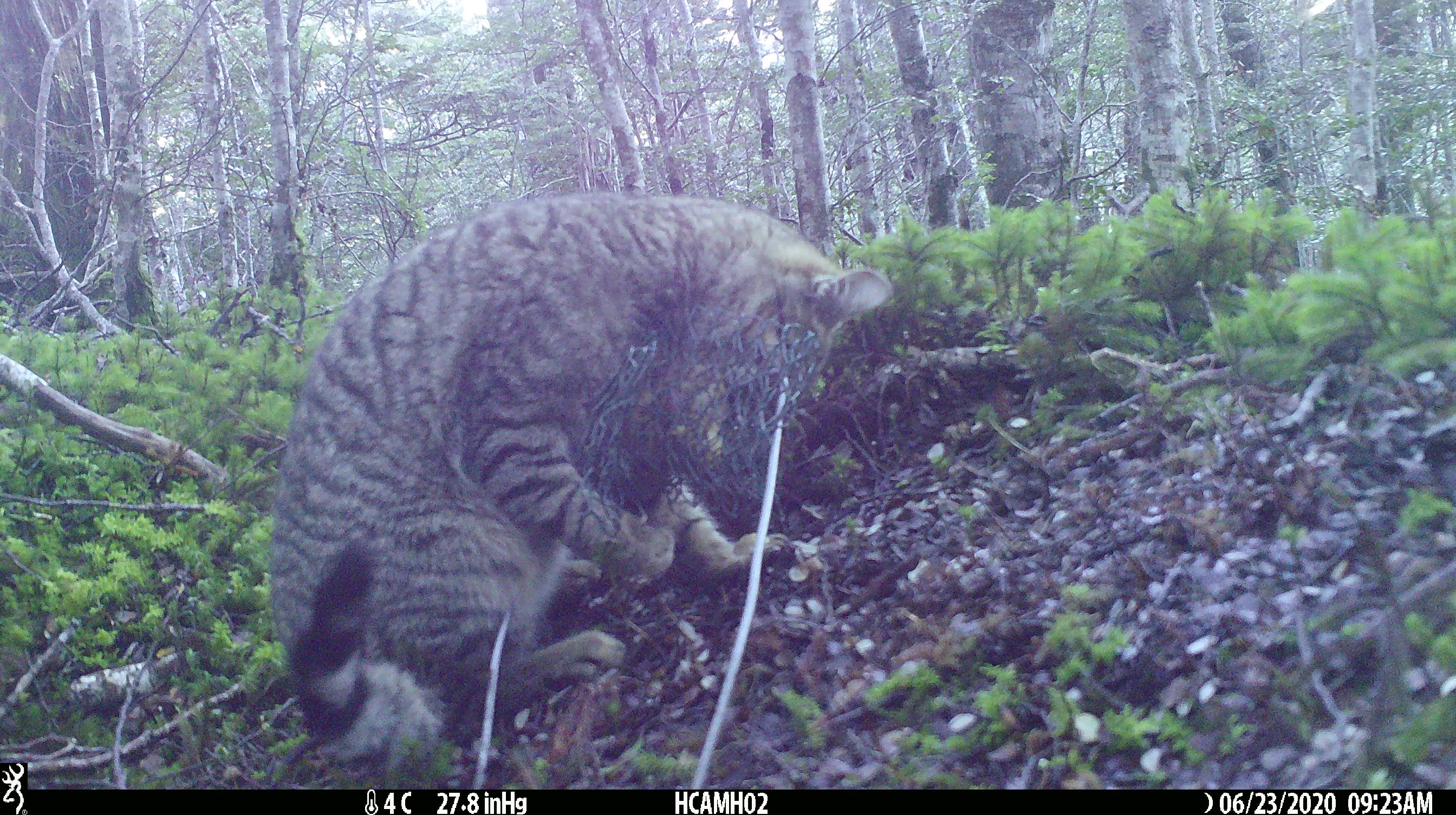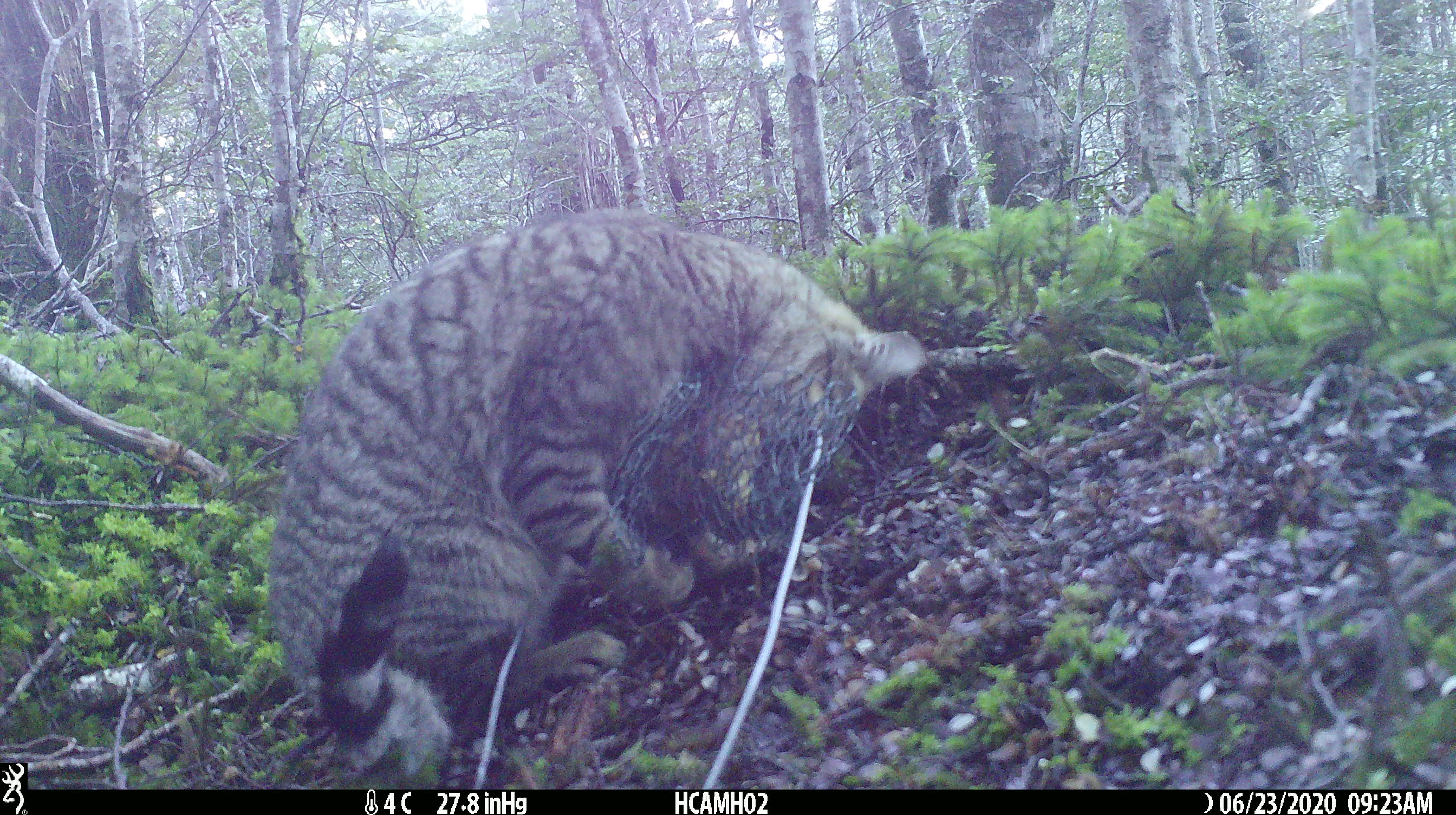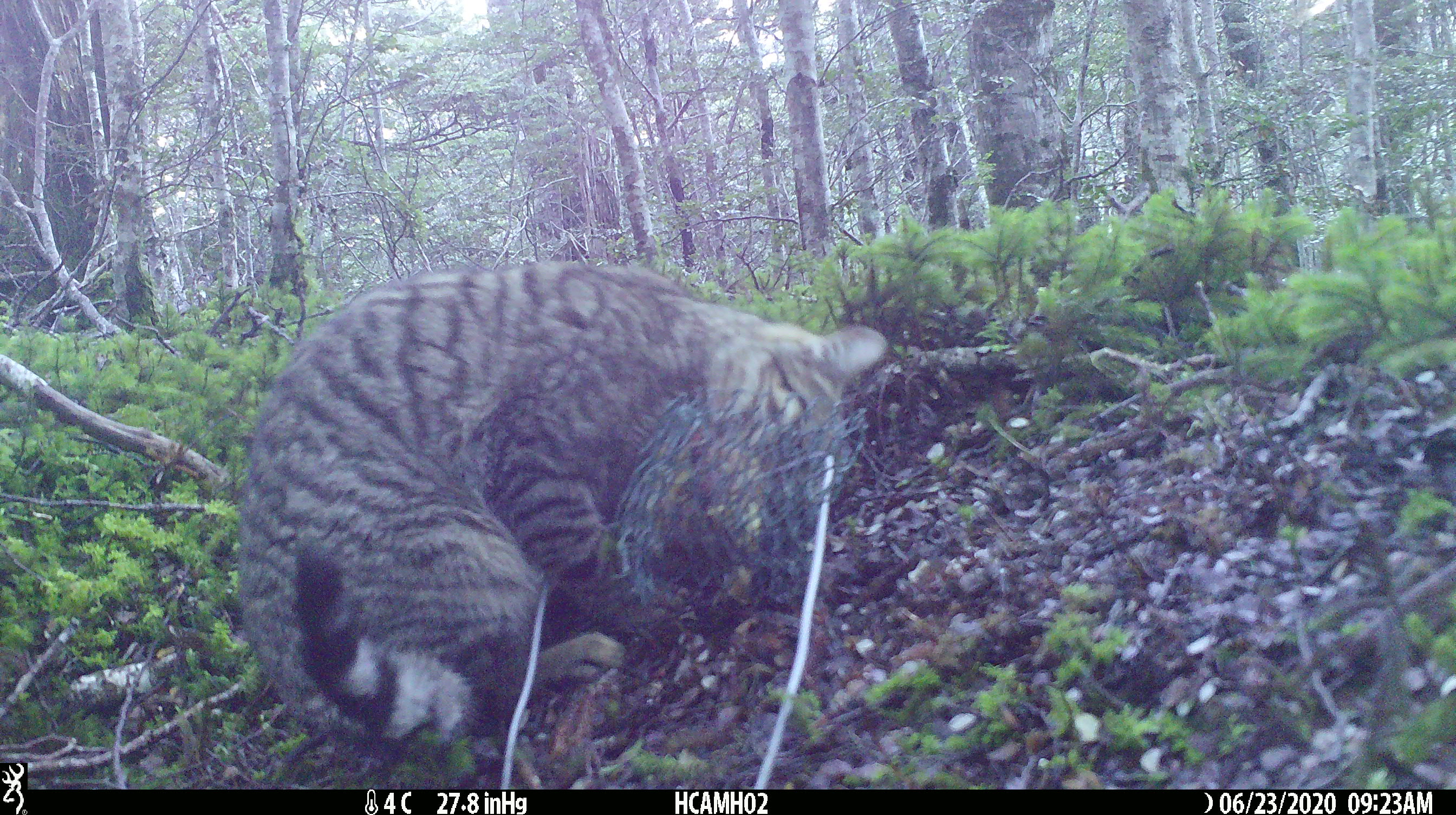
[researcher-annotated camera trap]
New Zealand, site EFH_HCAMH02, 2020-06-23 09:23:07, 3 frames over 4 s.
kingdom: Animalia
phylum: Chordata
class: Mammalia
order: Carnivora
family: Felidae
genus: Felis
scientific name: Felis catus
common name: domestic cat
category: cat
Cat (domestic cat) (Felis catus).